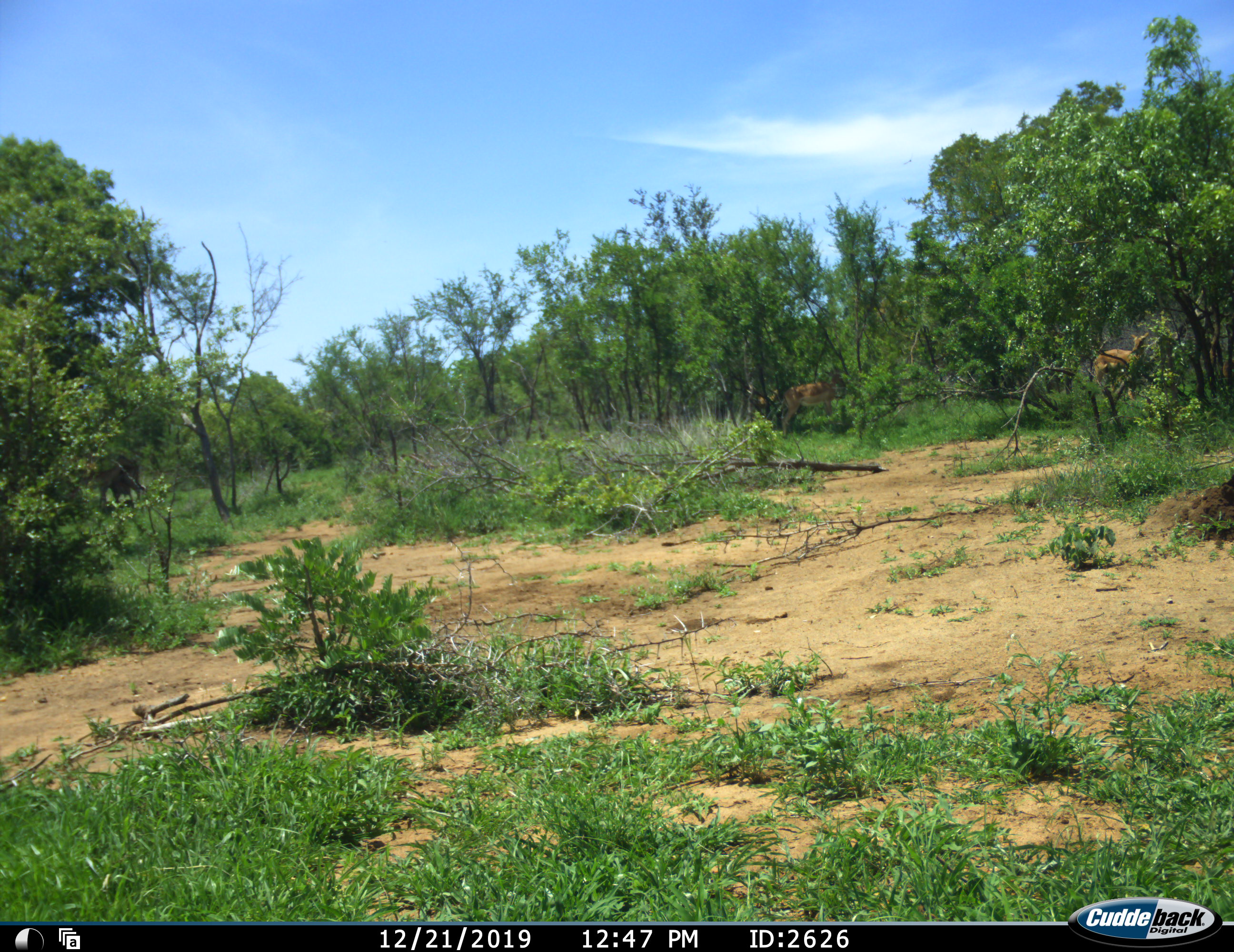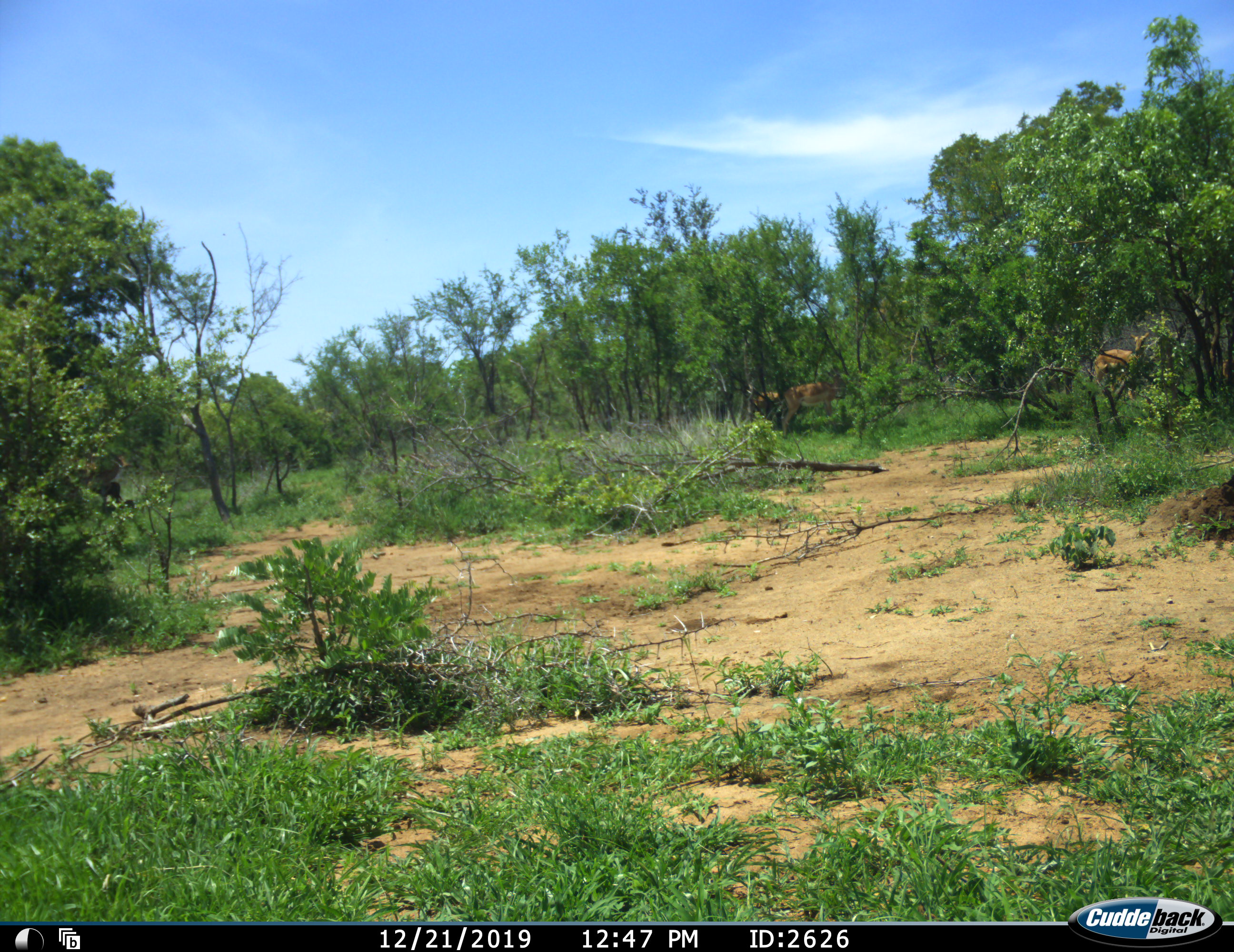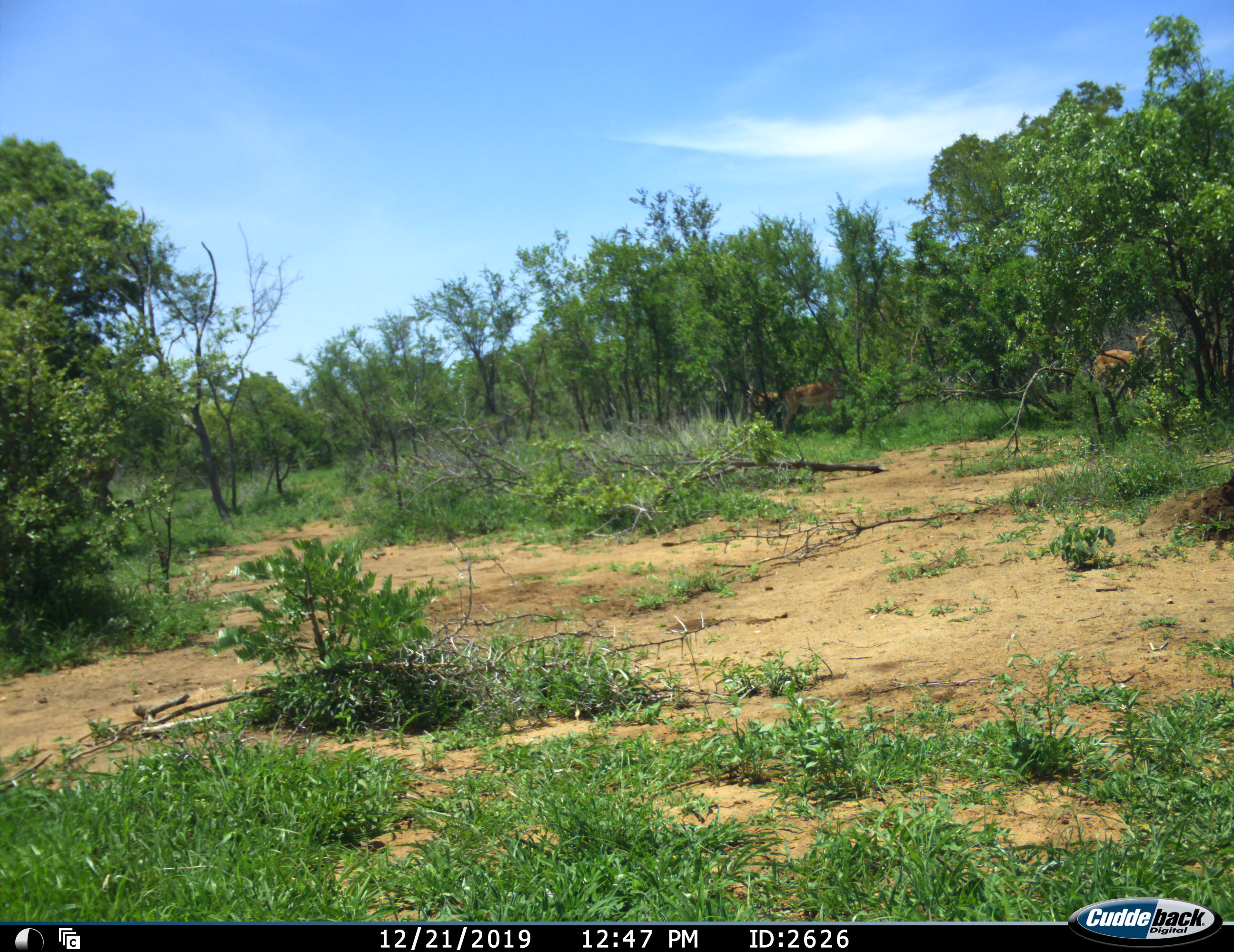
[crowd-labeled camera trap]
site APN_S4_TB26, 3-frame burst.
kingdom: Animalia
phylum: Chordata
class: Mammalia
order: Artiodactyla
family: Bovidae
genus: Aepyceros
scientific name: Aepyceros melampus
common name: impala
Impala (Aepyceros melampus), count 3. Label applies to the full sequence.